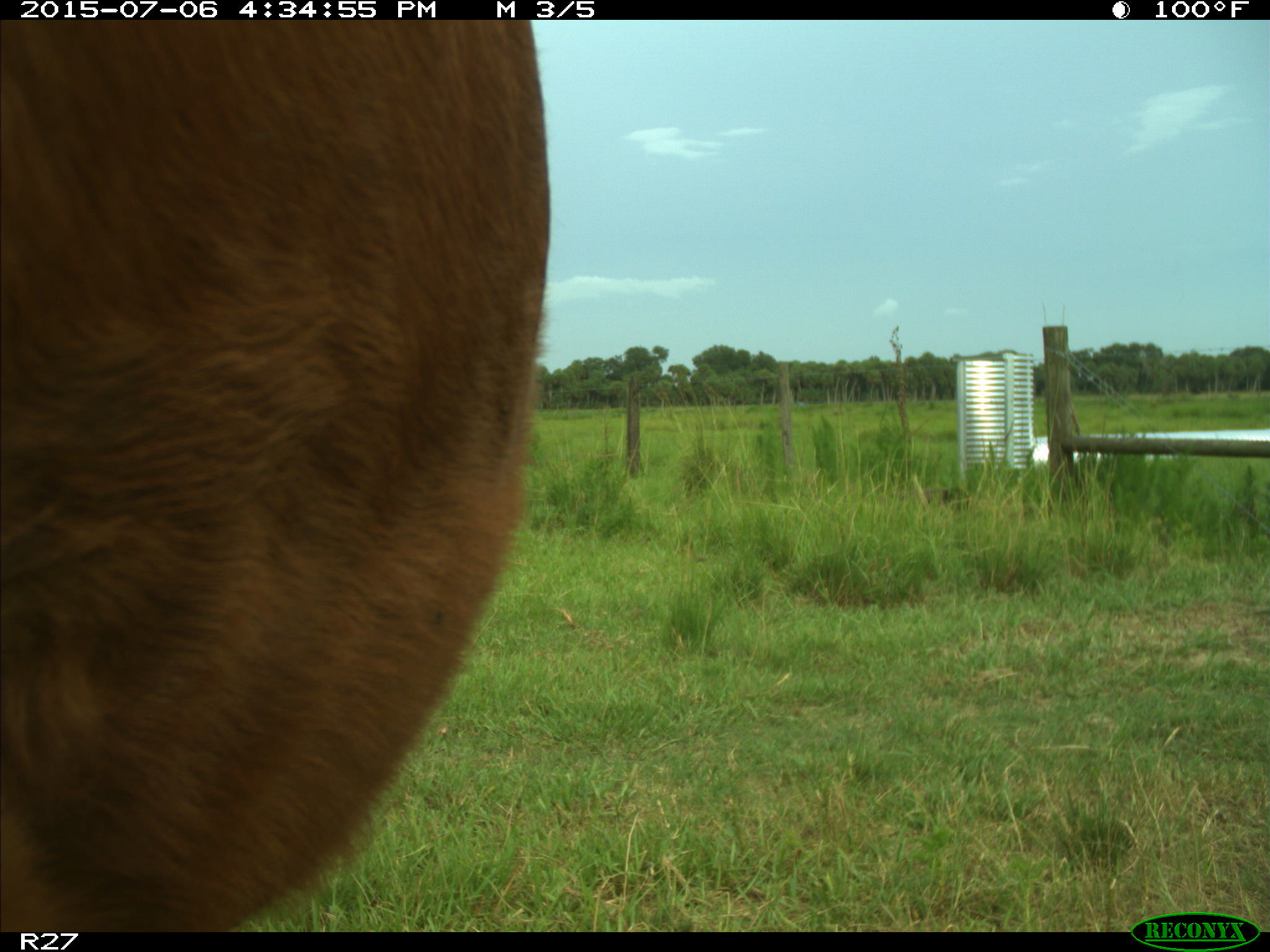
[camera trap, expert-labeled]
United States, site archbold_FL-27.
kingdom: Animalia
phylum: Chordata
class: Mammalia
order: Artiodactyla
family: Bovidae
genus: Bos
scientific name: Bos taurus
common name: domestic cow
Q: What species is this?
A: Bos taurus (domestic cow).